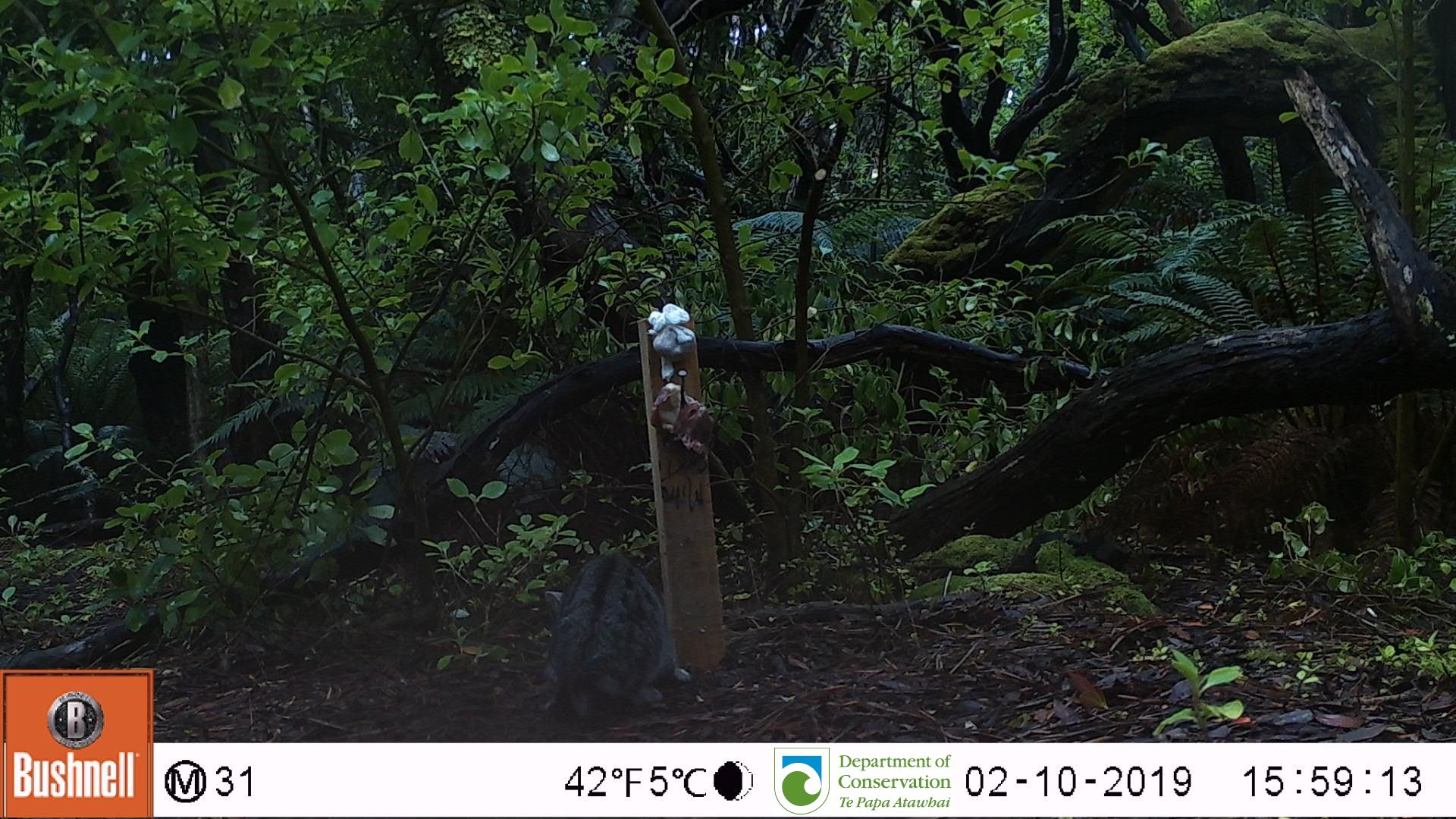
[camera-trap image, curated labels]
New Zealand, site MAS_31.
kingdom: Animalia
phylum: Chordata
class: Mammalia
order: Carnivora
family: Felidae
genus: Felis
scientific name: Felis catus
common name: domestic cat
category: cat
Cat (domestic cat) (Felis catus).